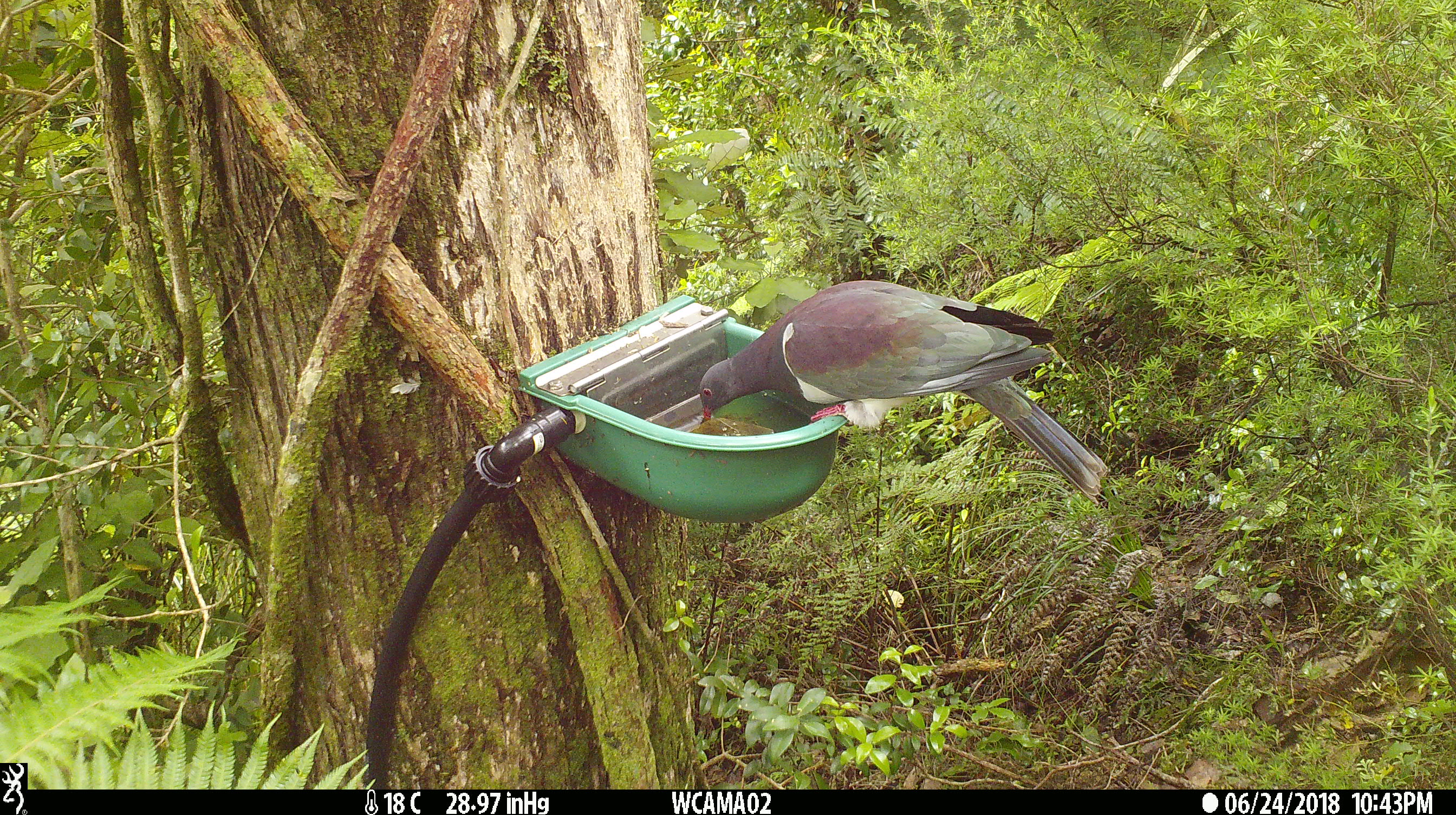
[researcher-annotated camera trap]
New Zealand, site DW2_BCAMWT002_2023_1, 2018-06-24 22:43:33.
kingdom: Animalia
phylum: Chordata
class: Aves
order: Columbiformes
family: Columbidae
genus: Hemiphaga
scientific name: Hemiphaga novaeseelandiae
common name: new zealand pigeon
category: kereru